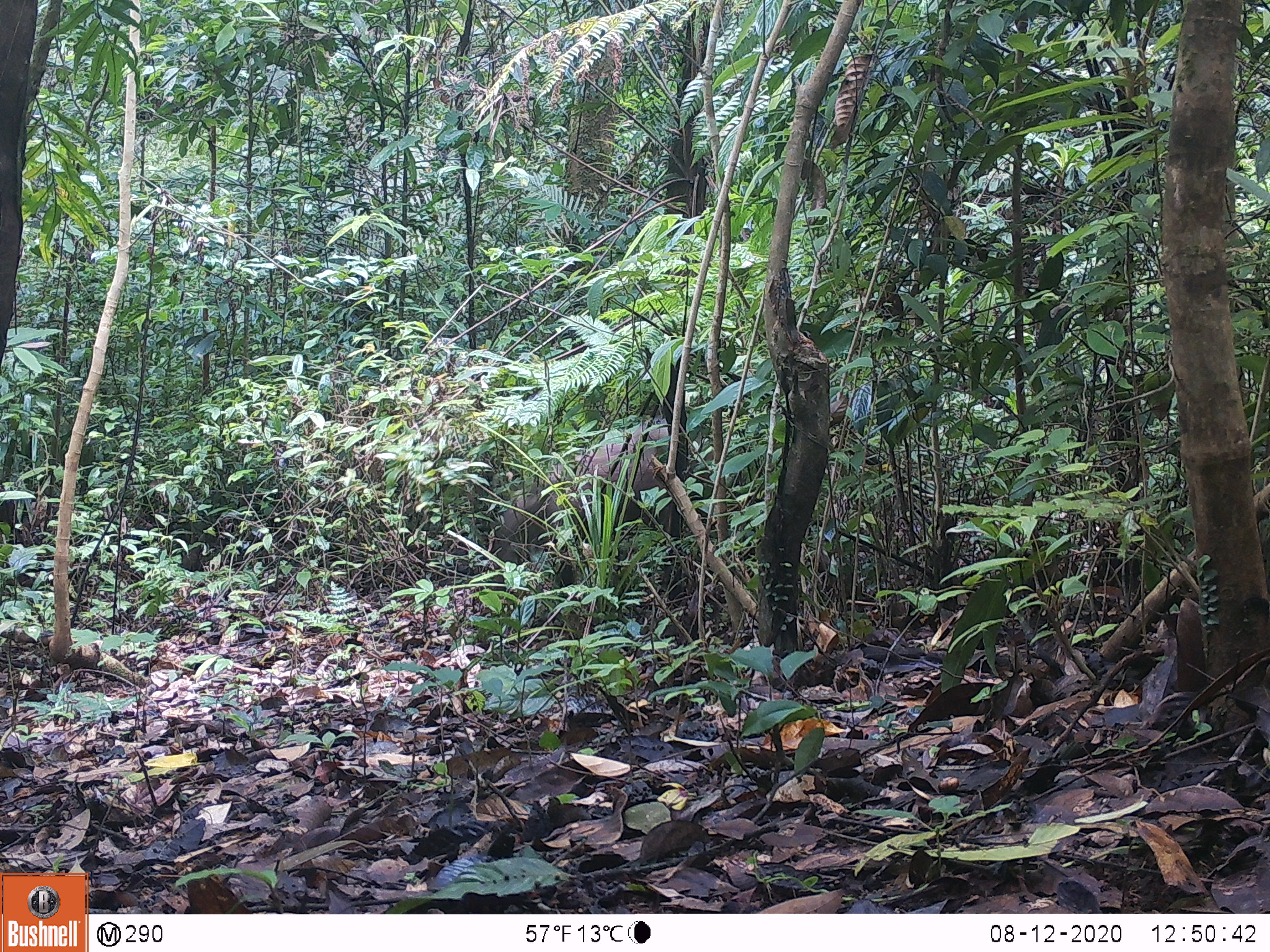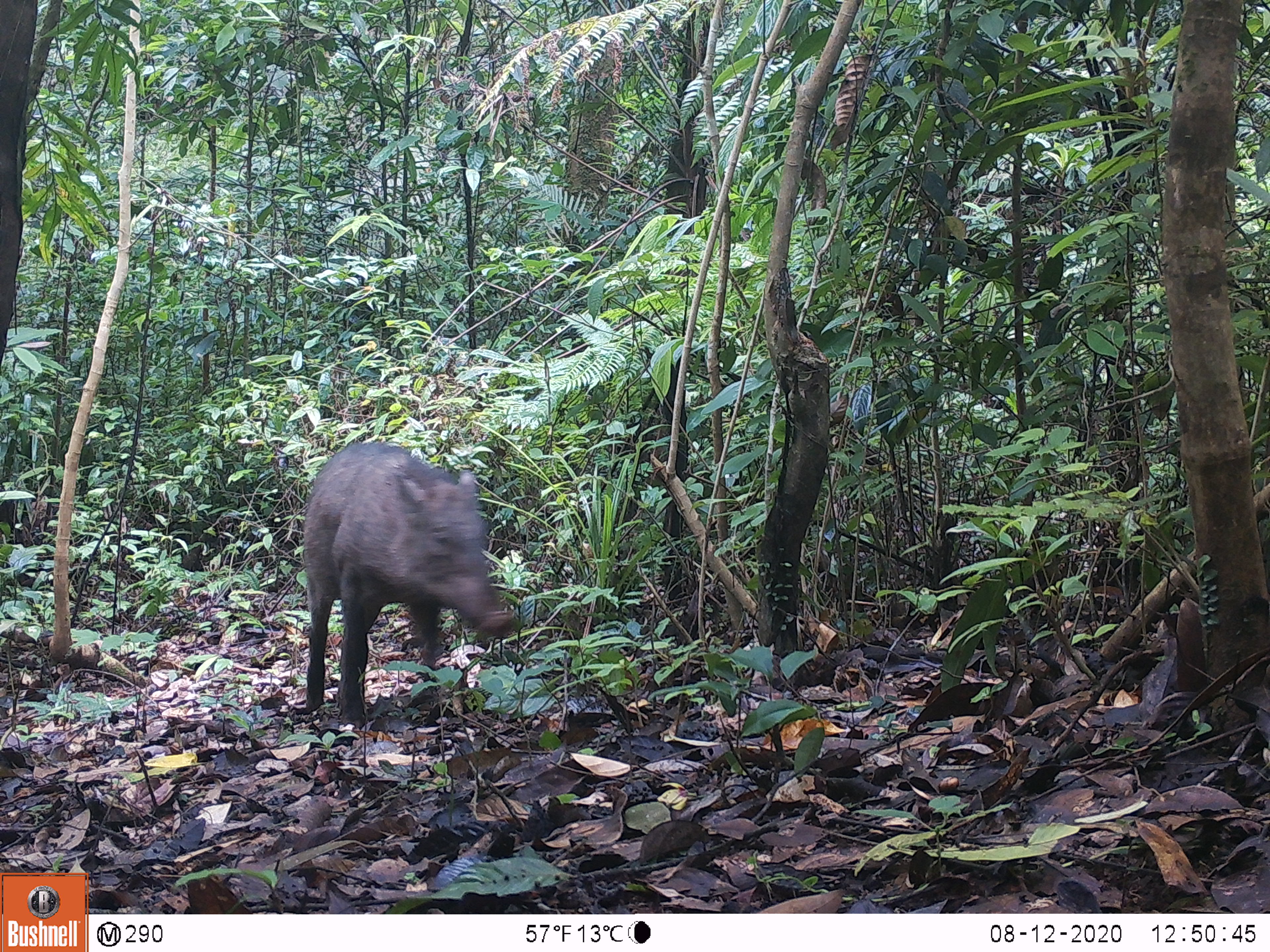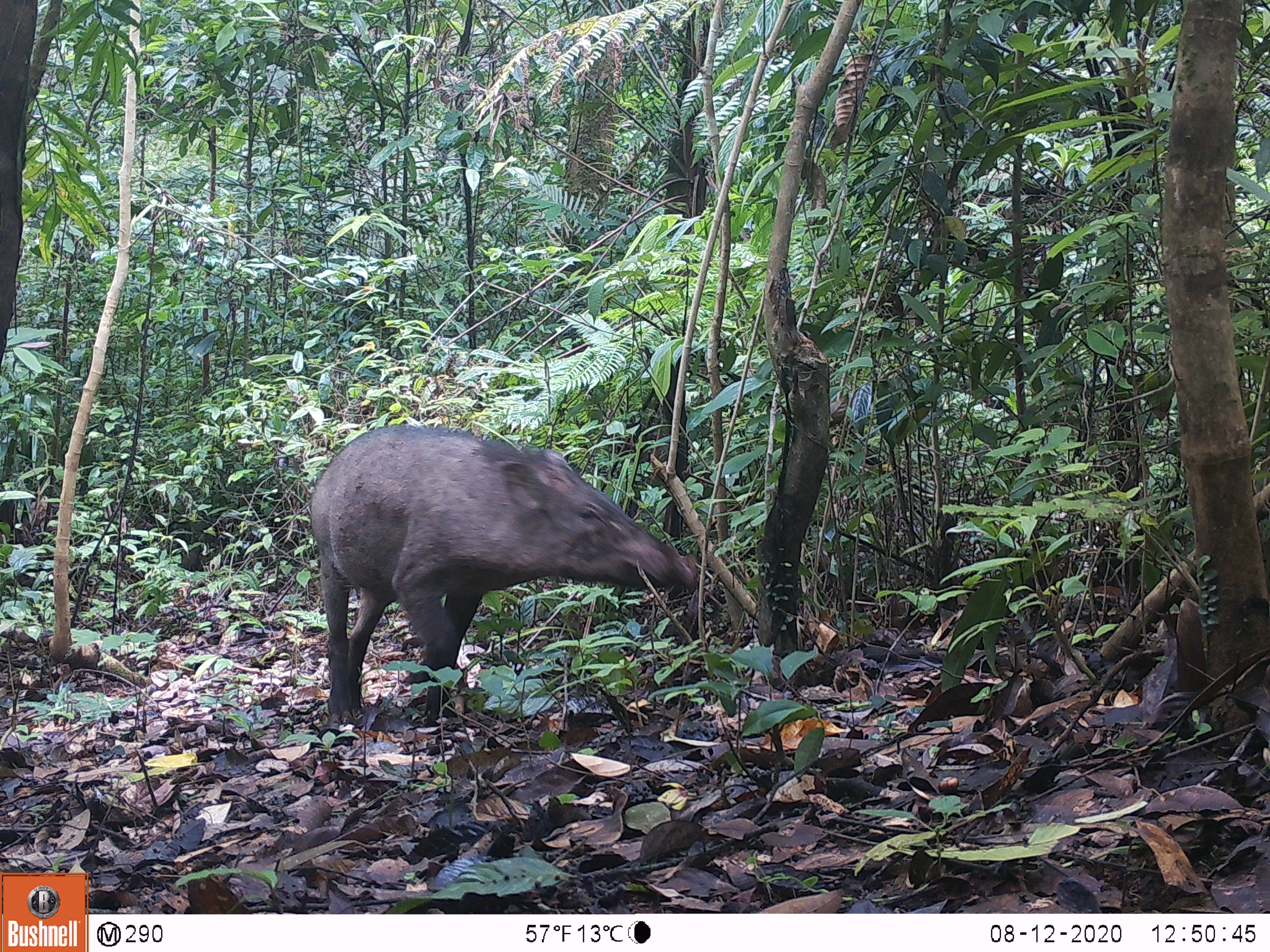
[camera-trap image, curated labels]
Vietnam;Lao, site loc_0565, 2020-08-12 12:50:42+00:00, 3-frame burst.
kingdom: Animalia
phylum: Chordata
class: Mammalia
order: Artiodactyla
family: Suidae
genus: Sus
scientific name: Sus scrofa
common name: eurasian wild pig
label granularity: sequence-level